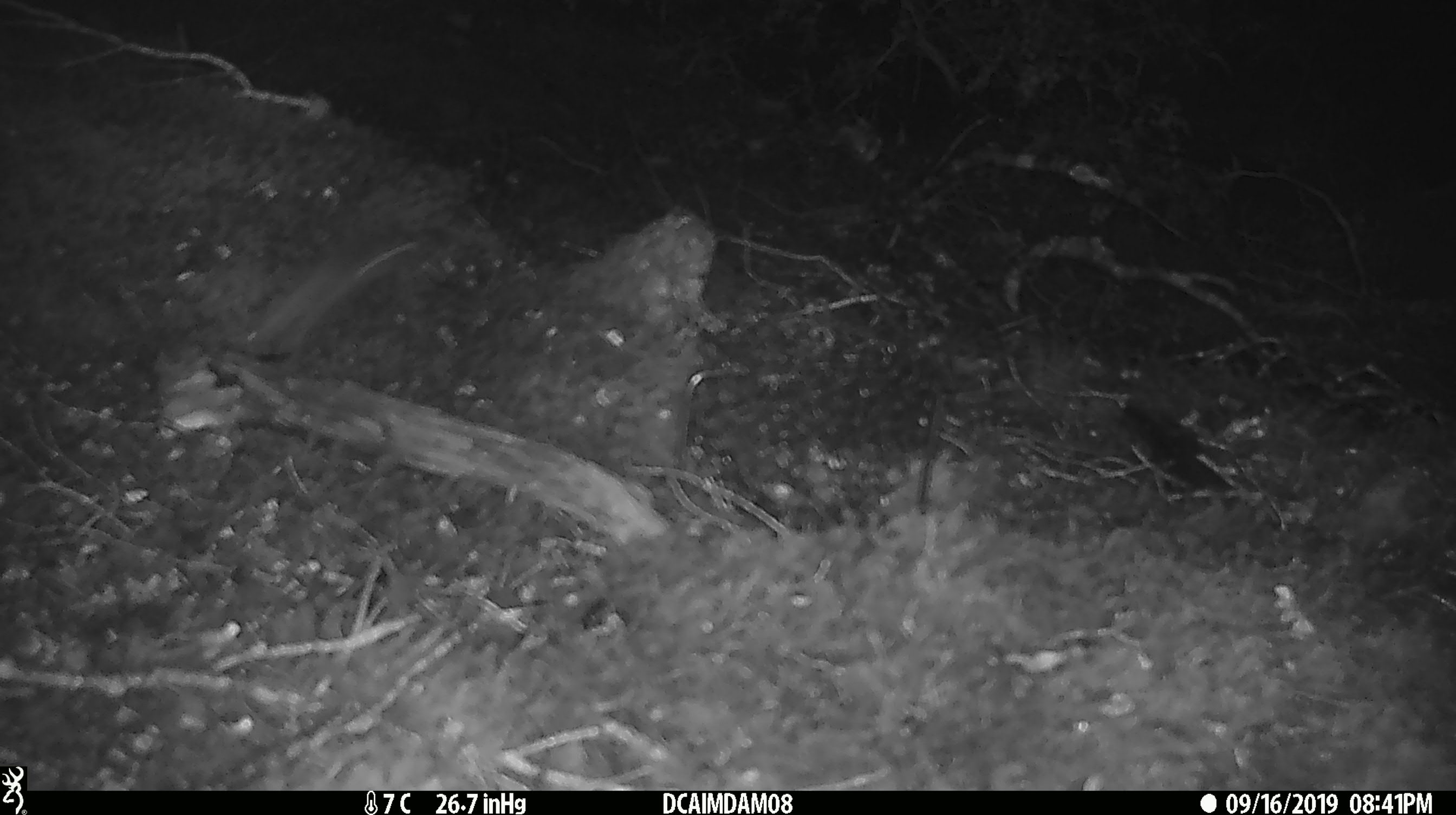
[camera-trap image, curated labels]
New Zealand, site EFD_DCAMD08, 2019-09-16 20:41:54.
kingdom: Animalia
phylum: Chordata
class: Mammalia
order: Rodentia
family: Muridae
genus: Mus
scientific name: Mus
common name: mouse